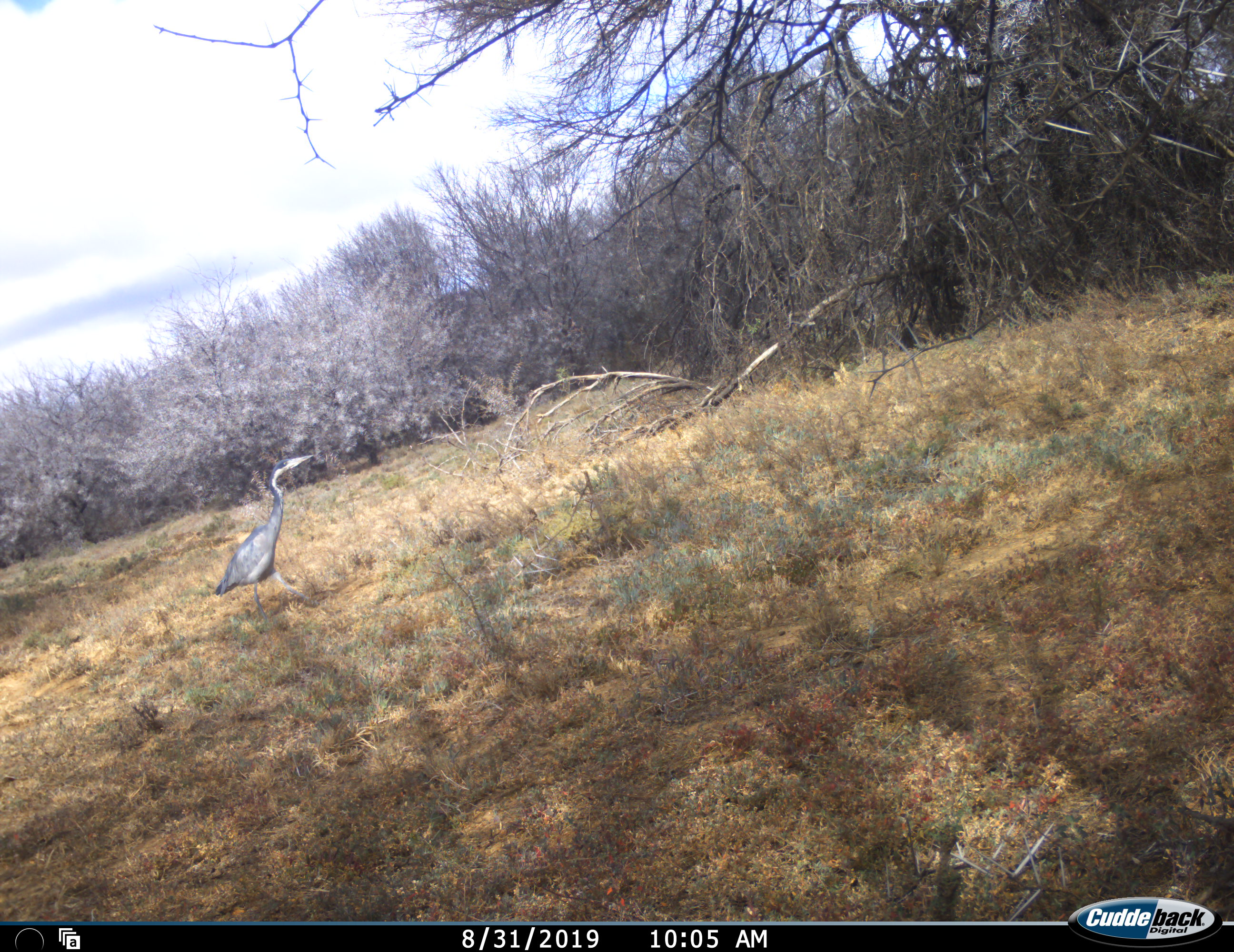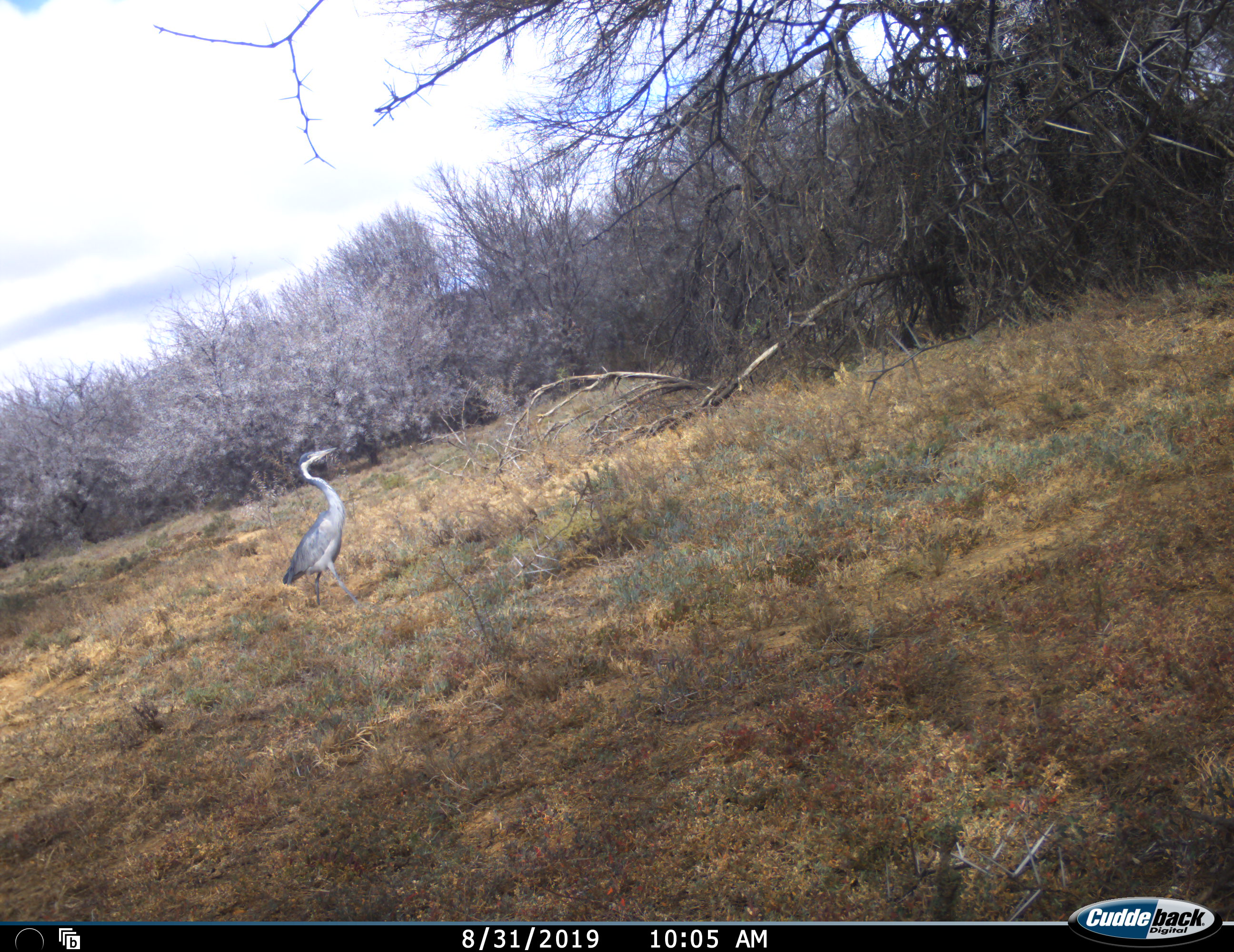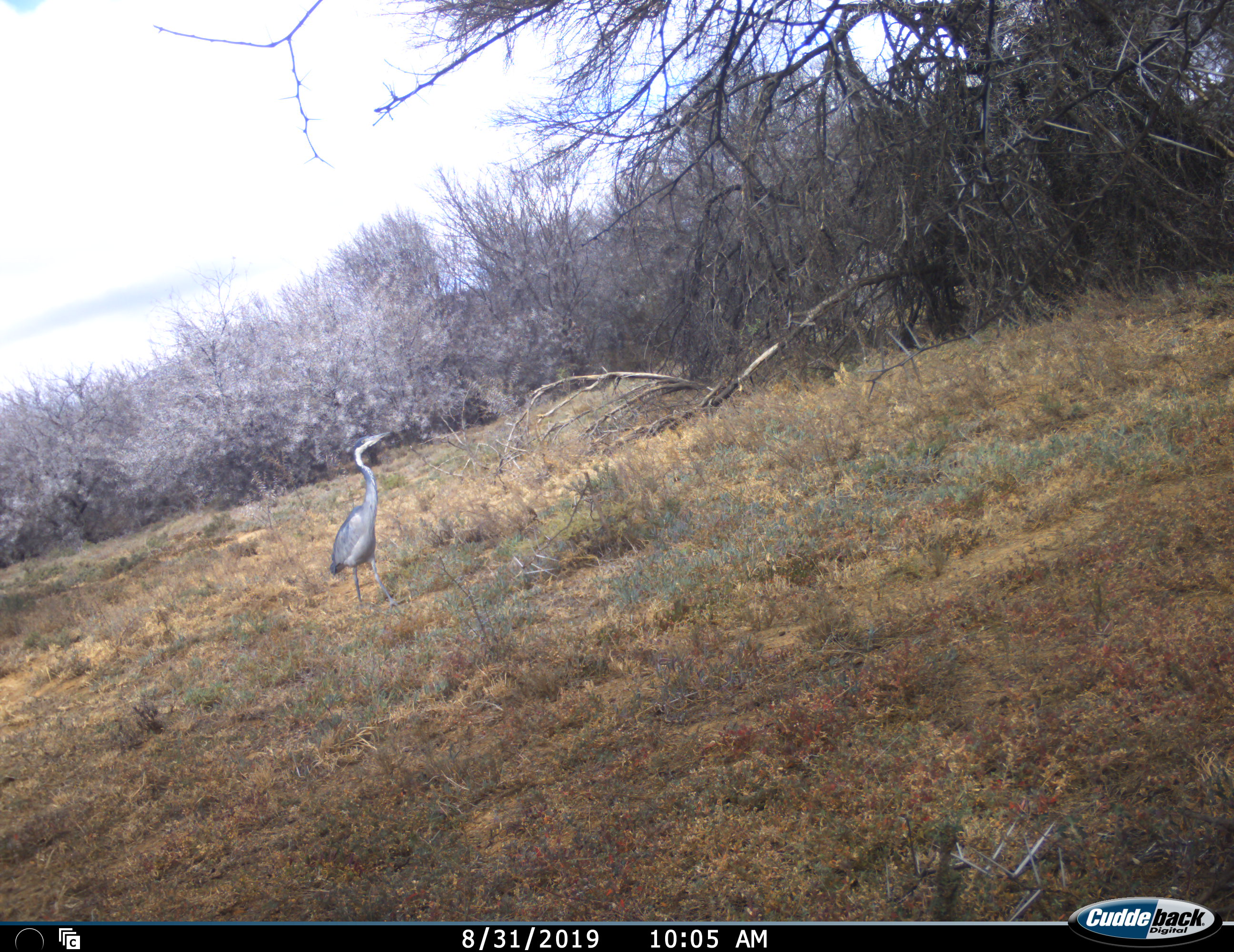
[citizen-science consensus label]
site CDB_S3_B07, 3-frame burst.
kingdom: Animalia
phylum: Chordata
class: Aves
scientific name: Aves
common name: bird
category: birdother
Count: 1.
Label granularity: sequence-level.